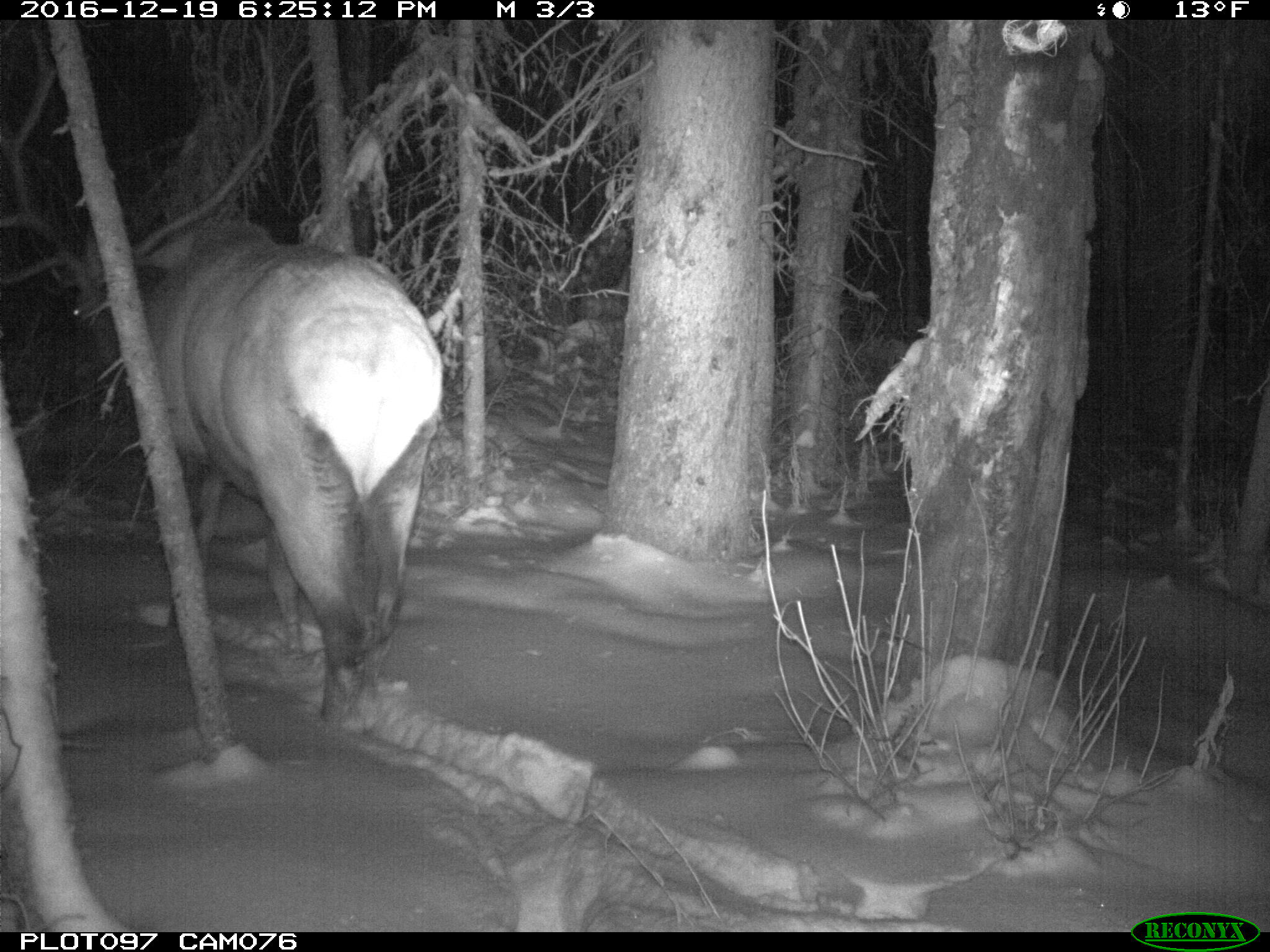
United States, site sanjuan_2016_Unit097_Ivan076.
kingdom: Animalia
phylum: Chordata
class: Mammalia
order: Artiodactyla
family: Cervidae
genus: Cervus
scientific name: Cervus elaphus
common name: red deer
Cervus elaphus (red deer).